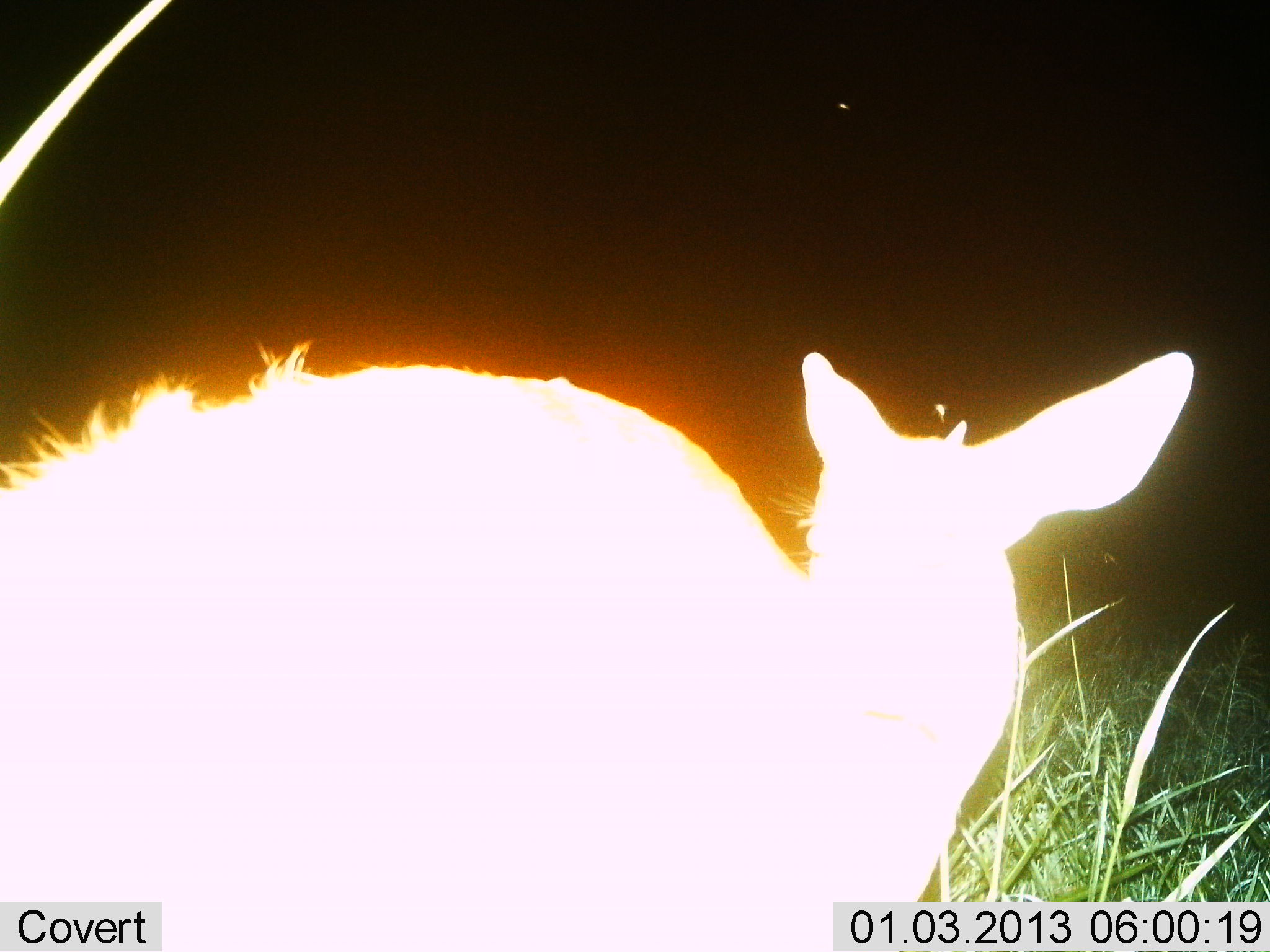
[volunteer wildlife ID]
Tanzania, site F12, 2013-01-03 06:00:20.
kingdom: Animalia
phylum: Chordata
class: Mammalia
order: Artiodactyla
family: Bovidae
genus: Redunca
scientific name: Redunca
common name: reedbuck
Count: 1.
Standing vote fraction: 83%.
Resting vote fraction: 10%.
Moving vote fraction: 7%.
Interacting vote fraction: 0%.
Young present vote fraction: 0%.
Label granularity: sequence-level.